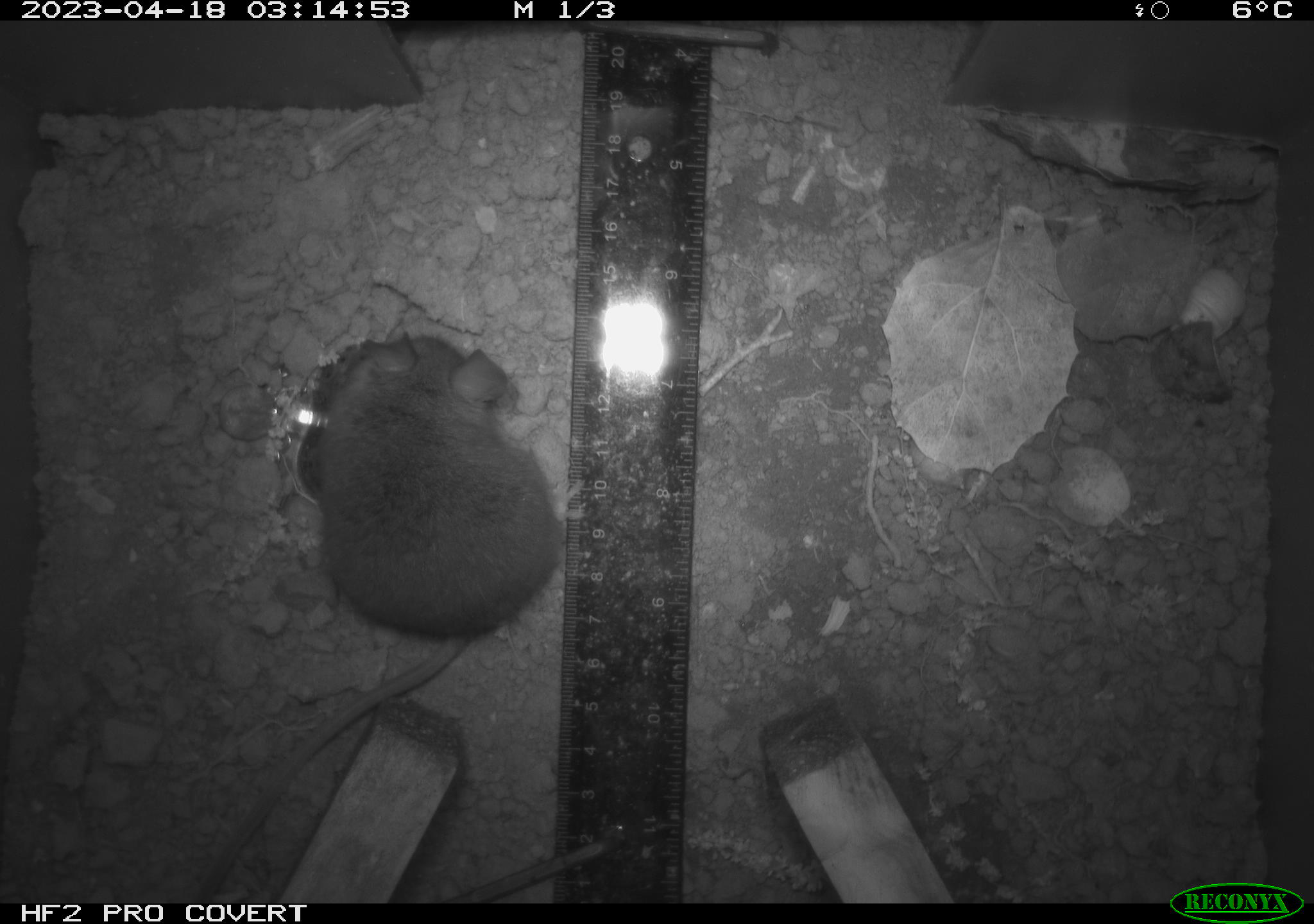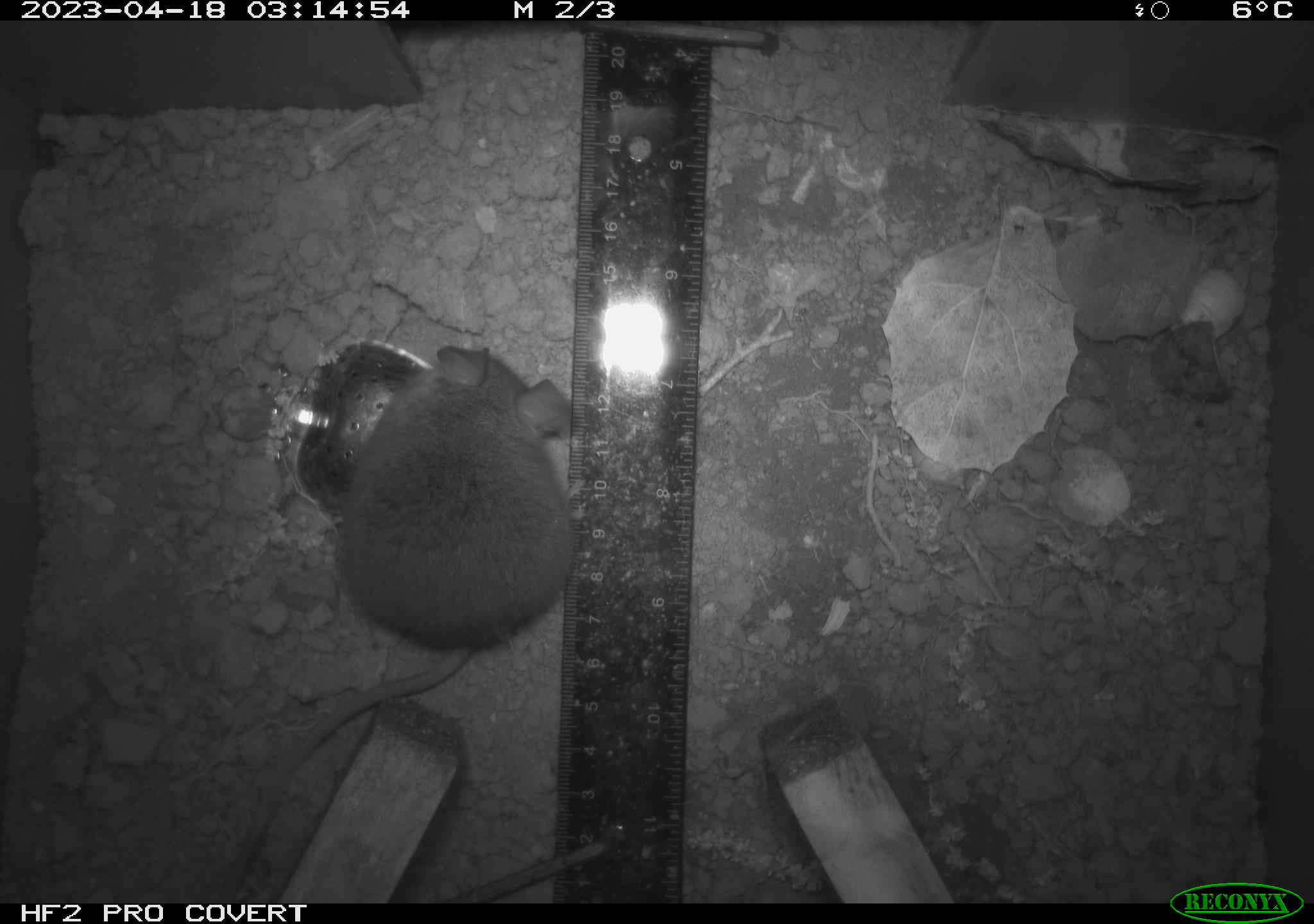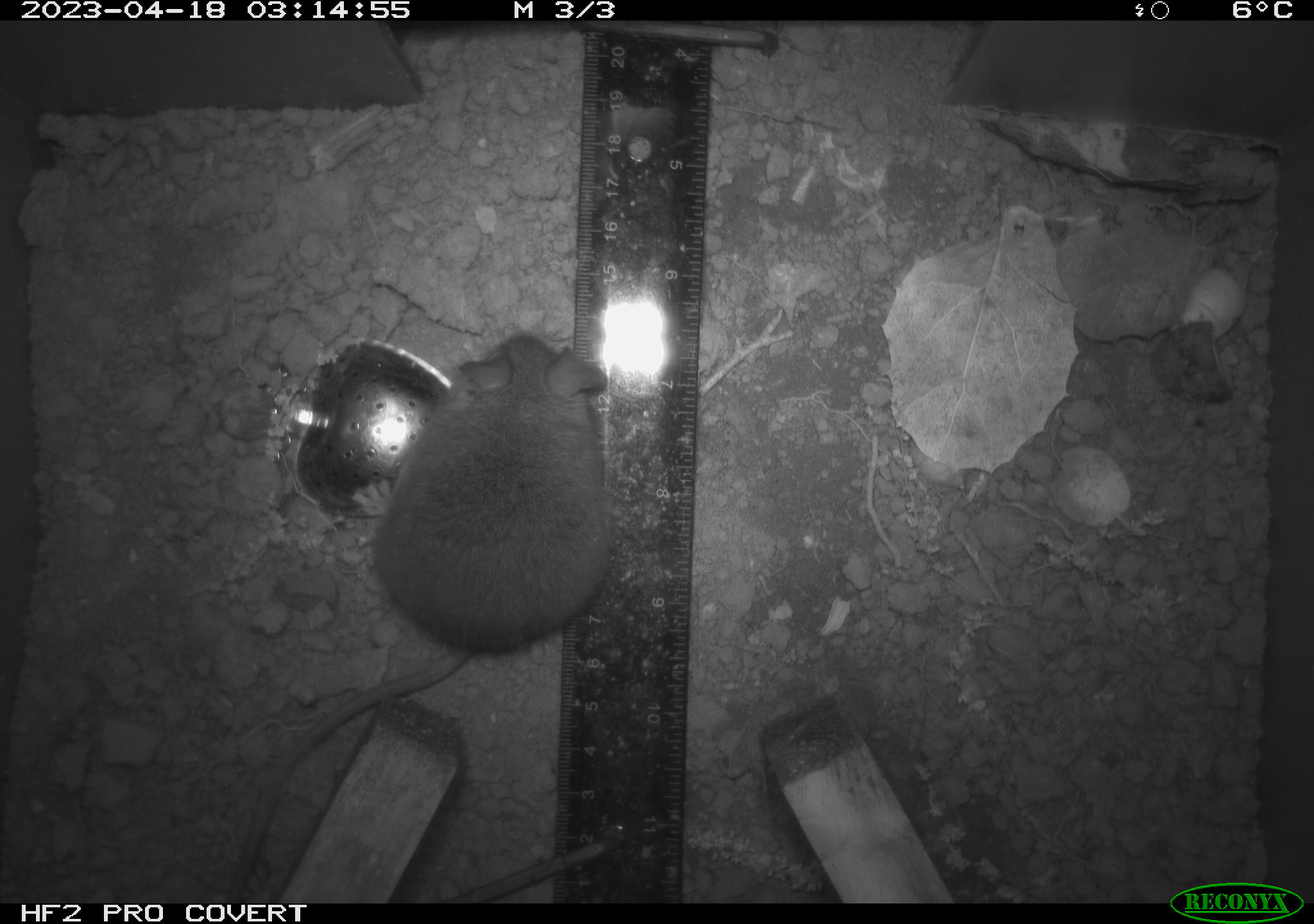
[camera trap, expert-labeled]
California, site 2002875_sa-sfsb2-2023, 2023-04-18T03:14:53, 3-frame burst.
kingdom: Animalia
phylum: Chordata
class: Mammalia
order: Rodentia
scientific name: Rodentia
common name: mouse species